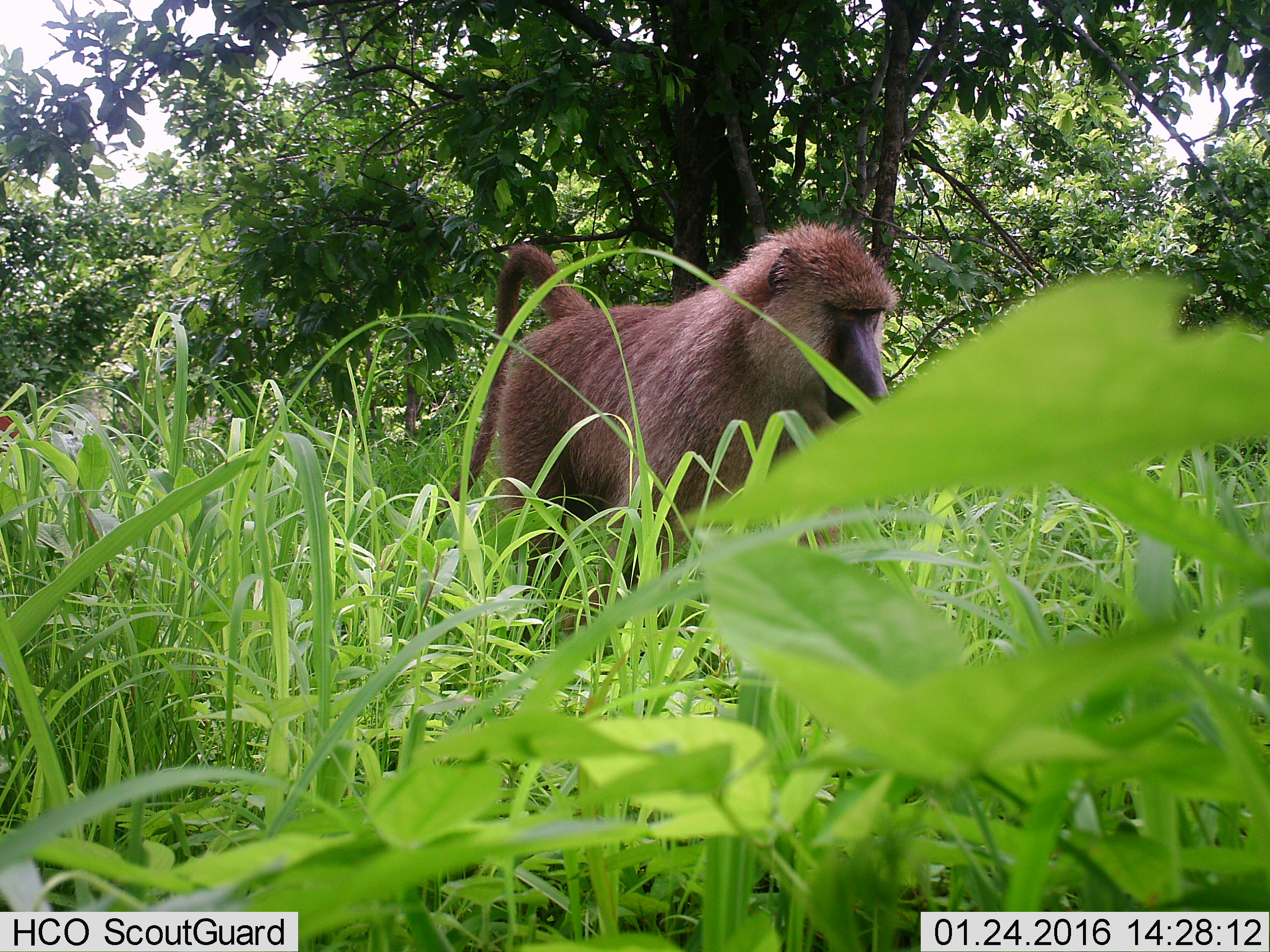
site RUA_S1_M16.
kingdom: Animalia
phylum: Chordata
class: Mammalia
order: Primates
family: Cercopithecidae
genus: Papio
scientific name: Papio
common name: baboon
Baboon (Papio), count 1. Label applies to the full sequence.